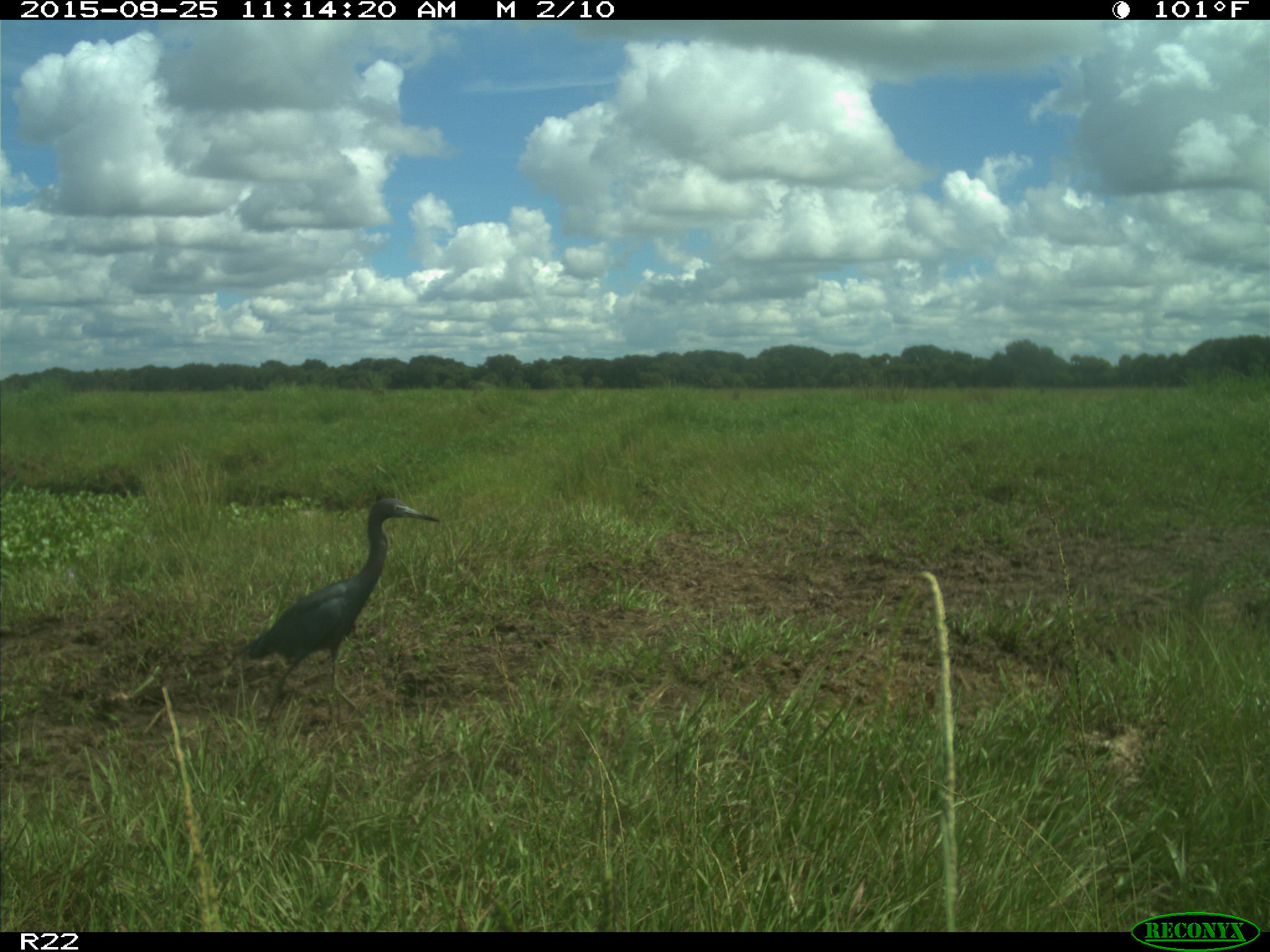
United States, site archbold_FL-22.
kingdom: Animalia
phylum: Chordata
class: Aves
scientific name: Aves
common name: birds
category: unidentified bird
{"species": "unidentified bird (birds) (Aves)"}